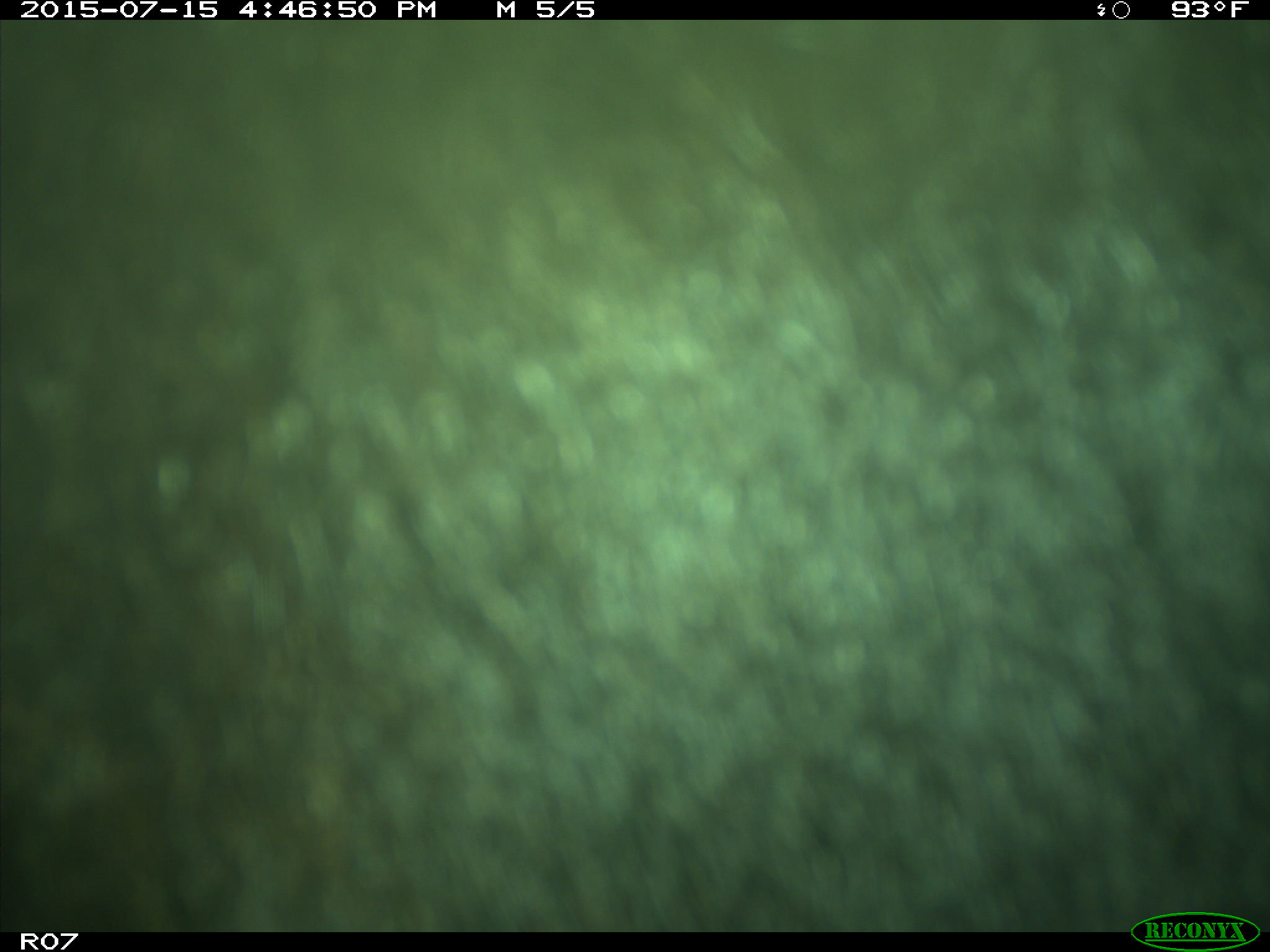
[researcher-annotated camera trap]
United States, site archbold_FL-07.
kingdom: Animalia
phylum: Chordata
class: Mammalia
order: Artiodactyla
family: Bovidae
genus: Bos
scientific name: Bos taurus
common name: domestic cow